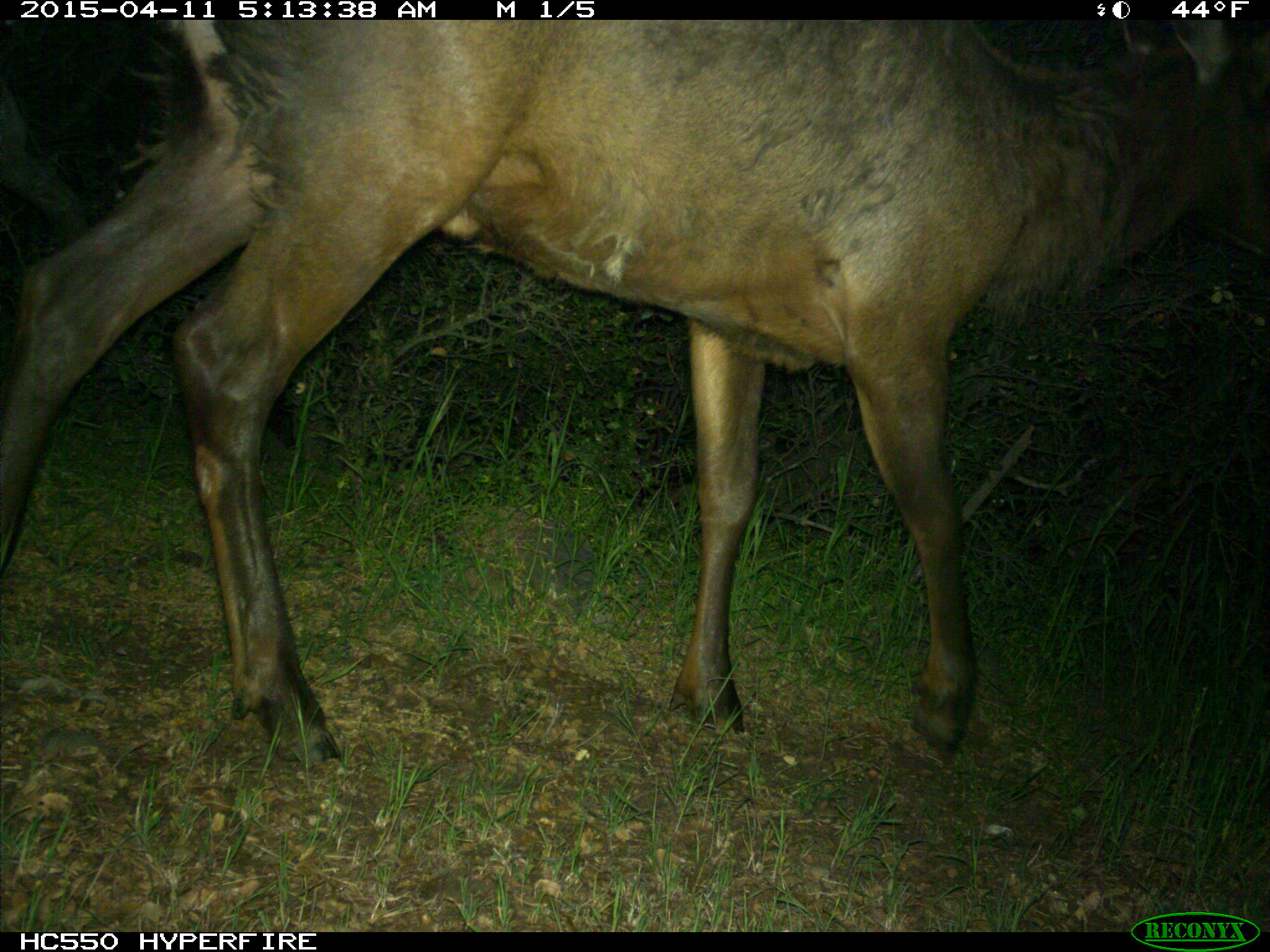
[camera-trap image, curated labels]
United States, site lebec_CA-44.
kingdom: Animalia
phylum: Chordata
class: Mammalia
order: Artiodactyla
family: Cervidae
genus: Cervus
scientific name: Cervus canadensis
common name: elk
Cervus canadensis (elk).